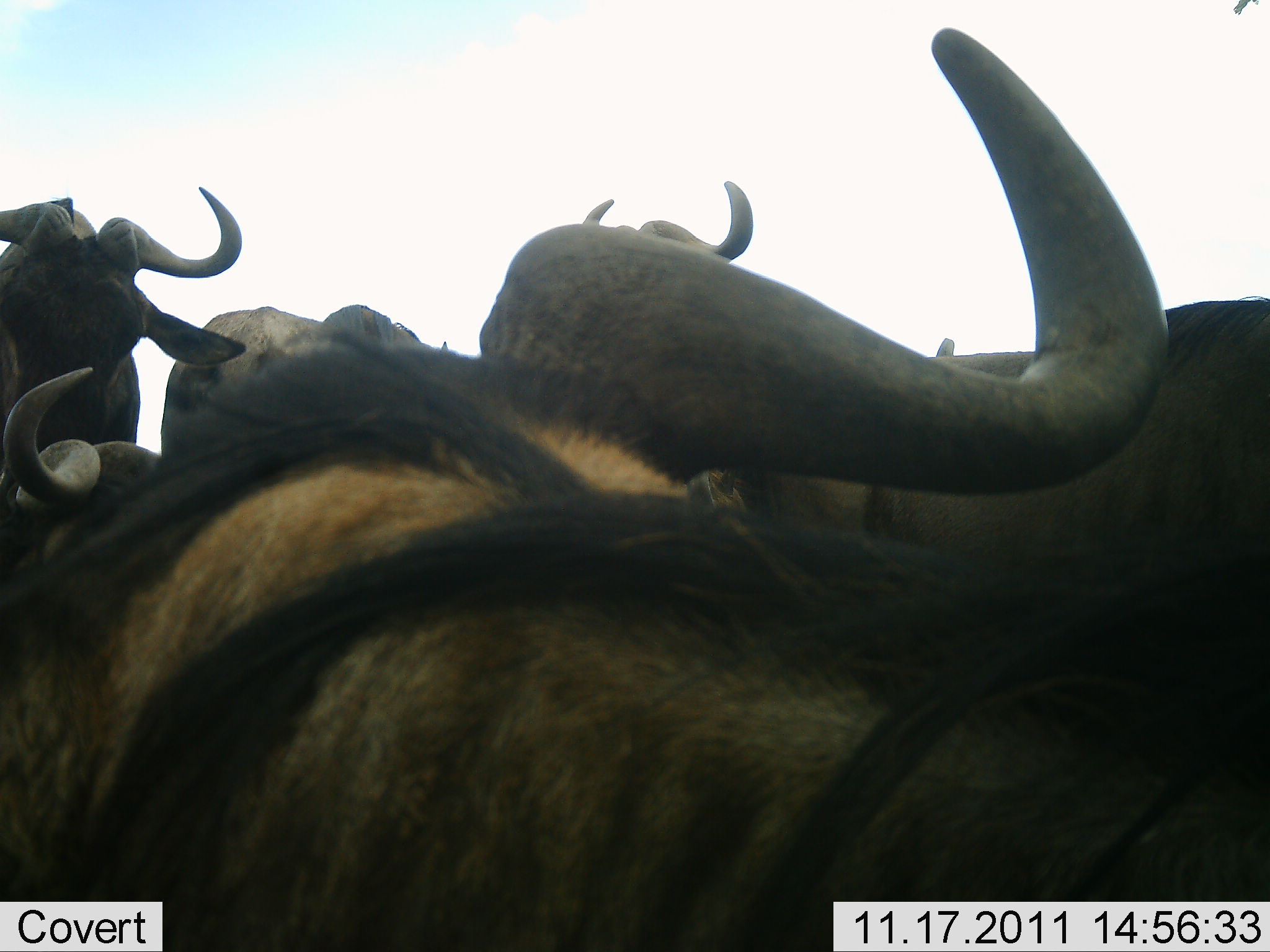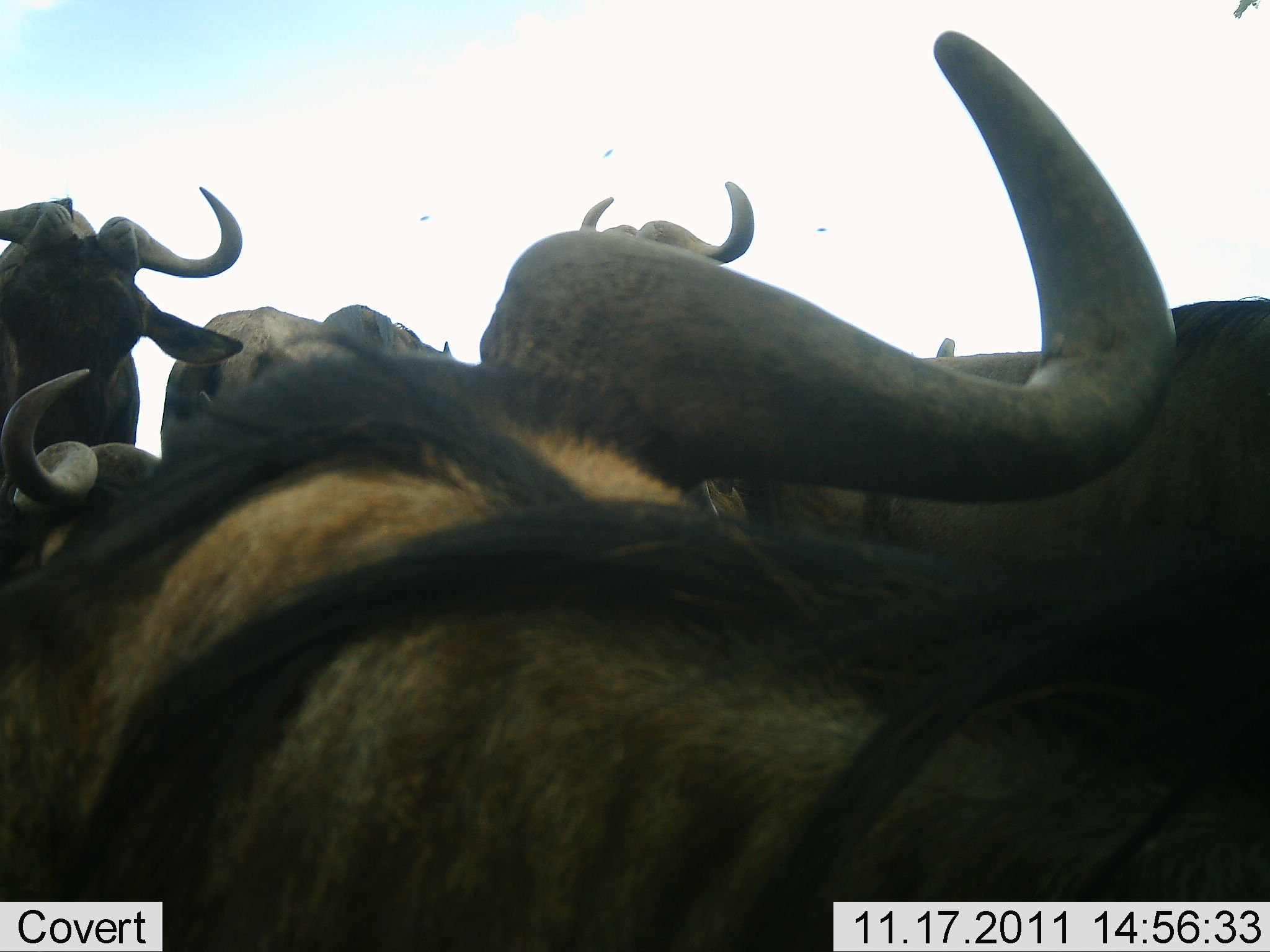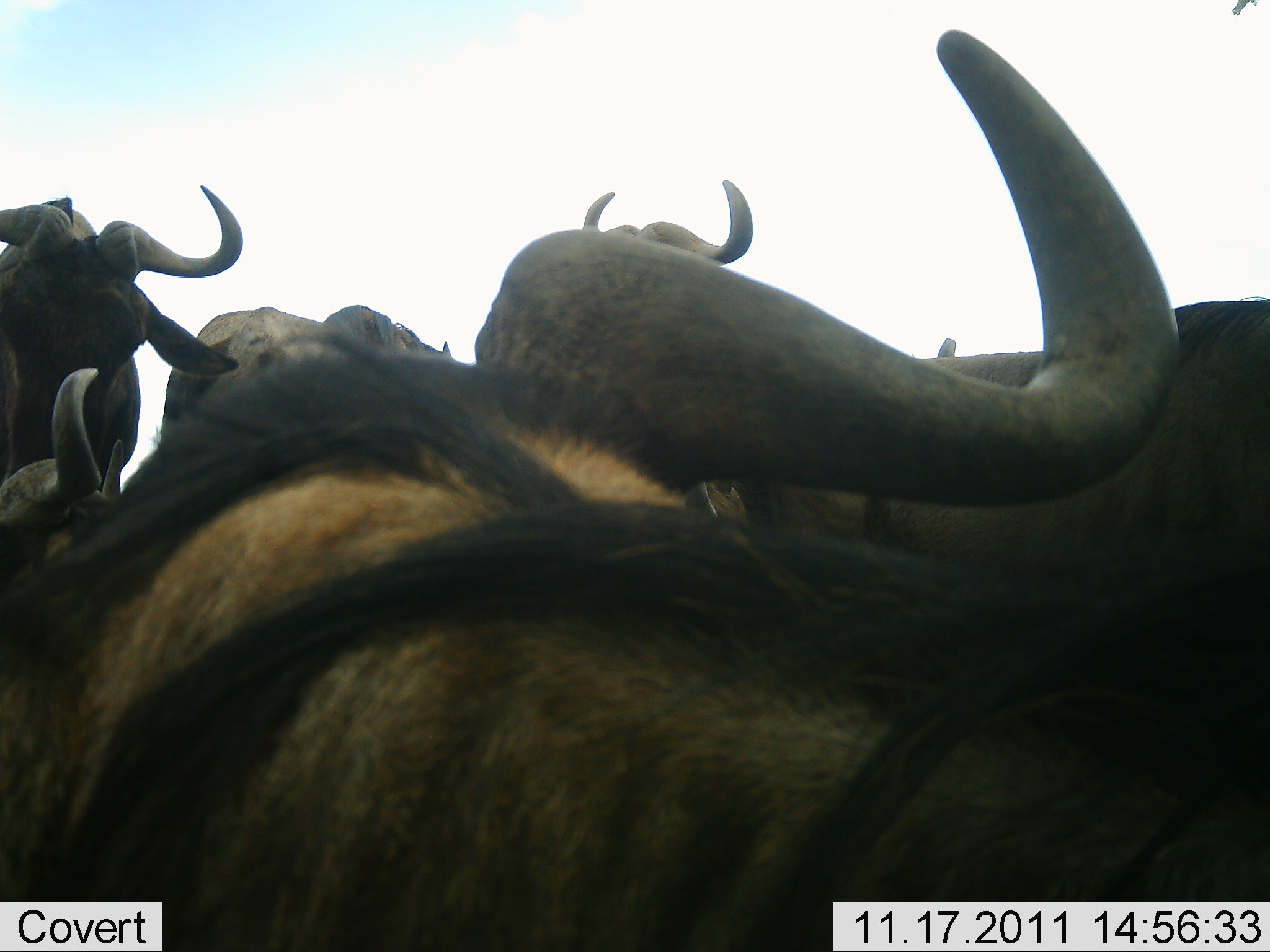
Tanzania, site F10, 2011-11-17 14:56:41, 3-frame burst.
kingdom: Animalia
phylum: Chordata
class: Mammalia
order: Artiodactyla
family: Bovidae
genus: Connochaetes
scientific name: Connochaetes taurinus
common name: blue wildebeest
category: wildebeest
Wildebeest (blue wildebeest) (Connochaetes taurinus), count 6. Behavior (volunteer vote fractions): standing 64%, resting 14%, moving 0%, interacting 36%. Young present (vote fraction): 0%. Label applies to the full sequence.